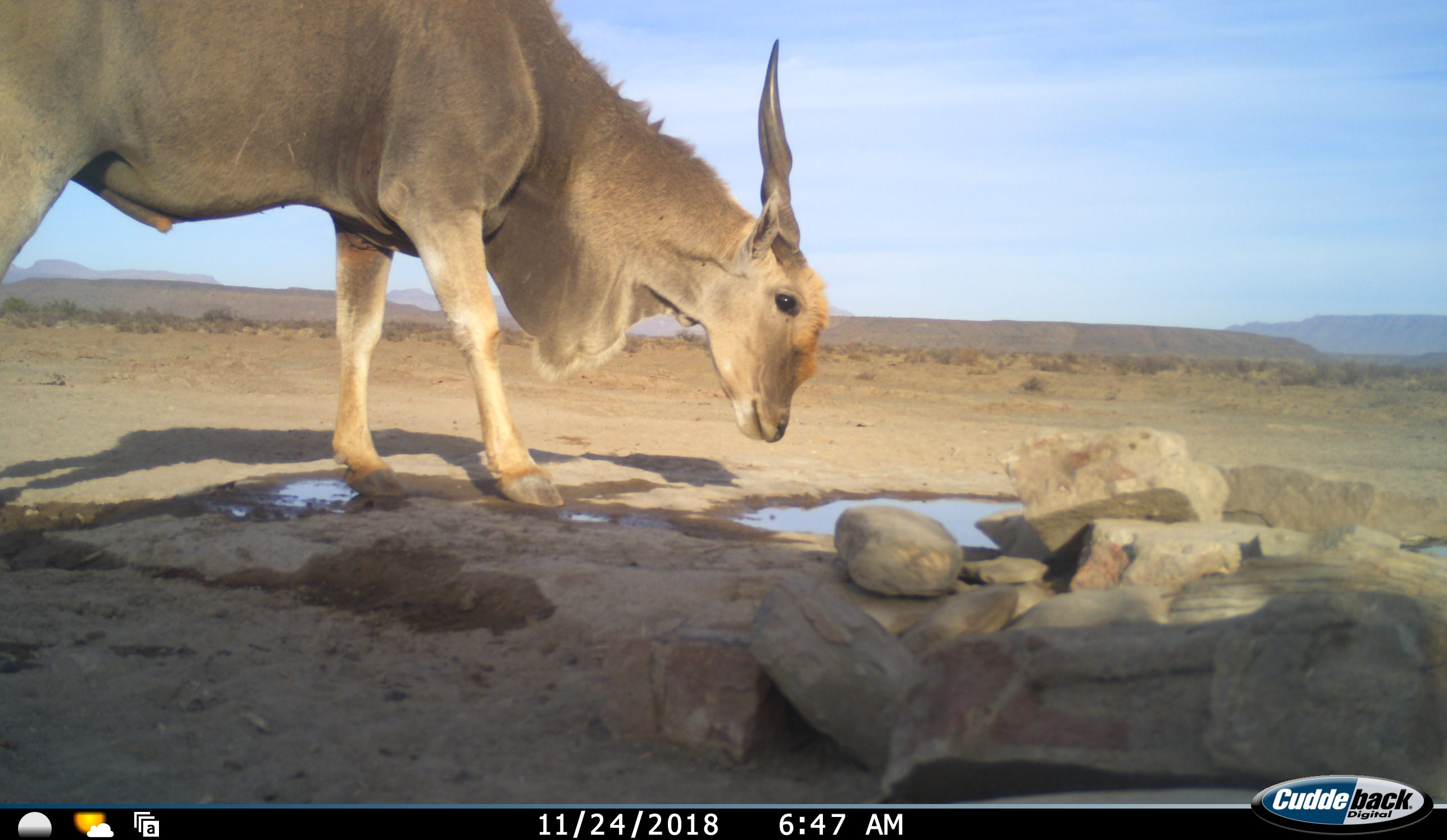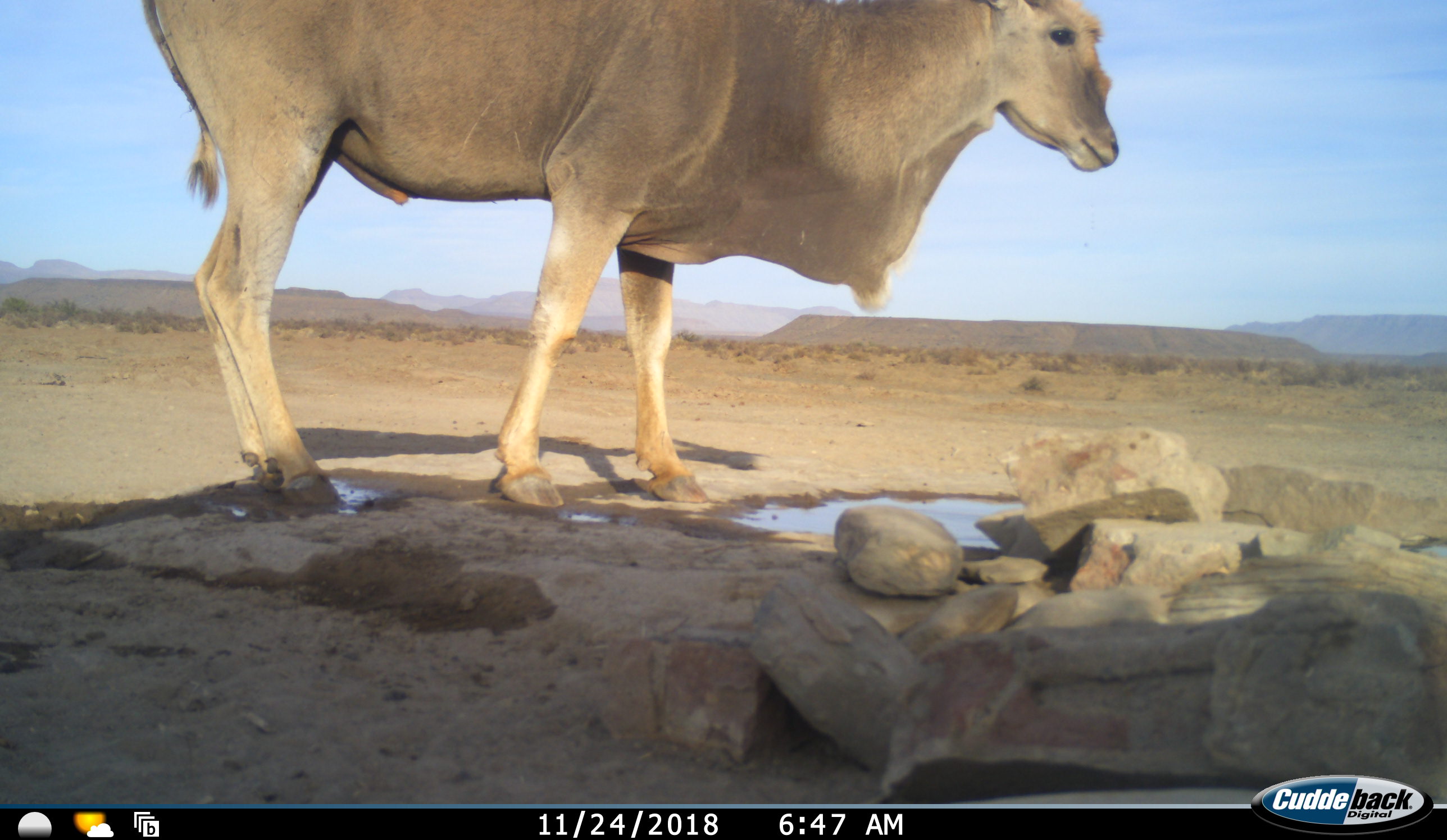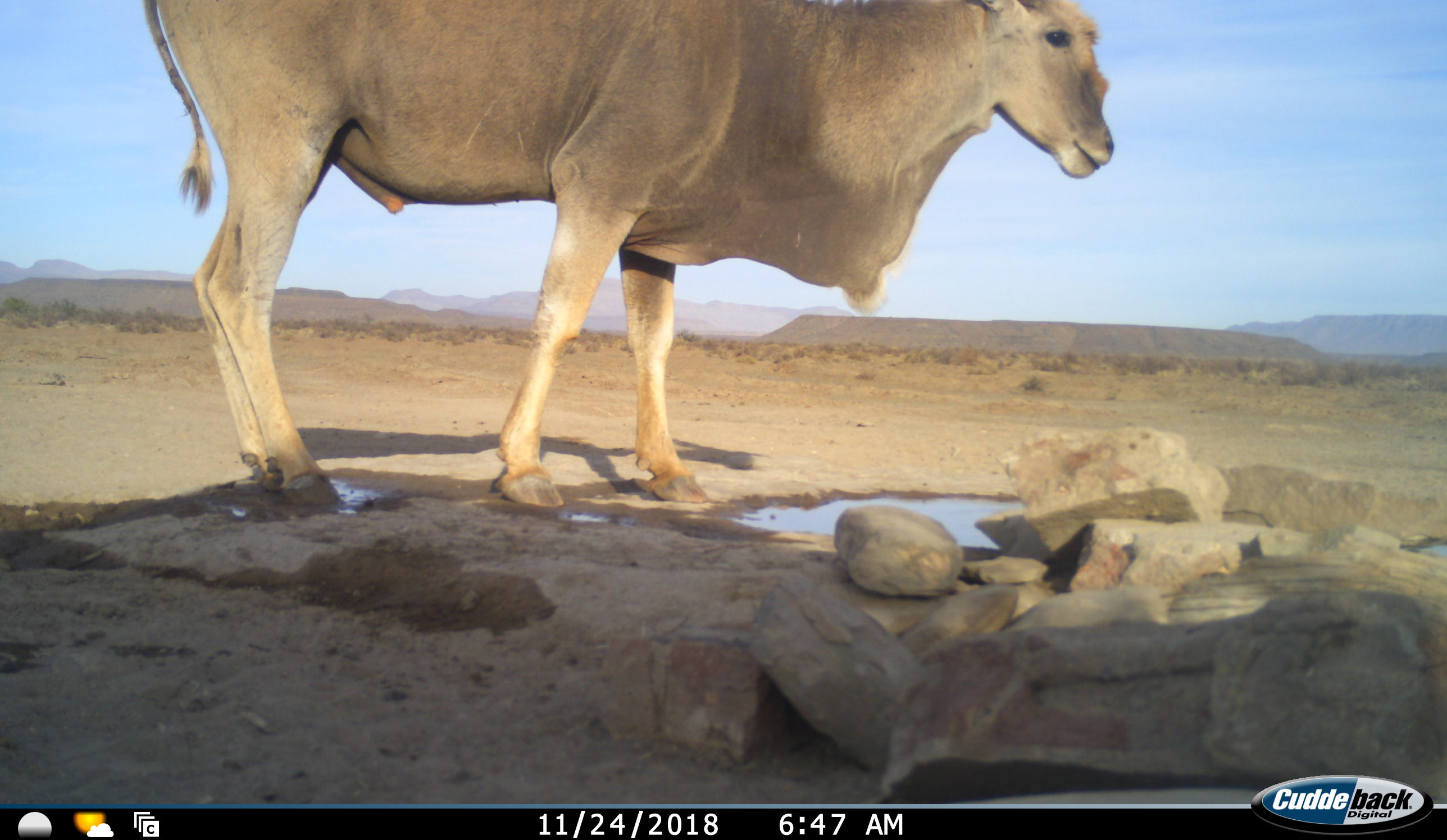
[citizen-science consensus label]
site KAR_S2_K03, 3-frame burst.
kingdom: Animalia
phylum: Chordata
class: Mammalia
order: Artiodactyla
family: Bovidae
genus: Tragelaphus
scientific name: Tragelaphus oryx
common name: eland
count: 1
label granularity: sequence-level